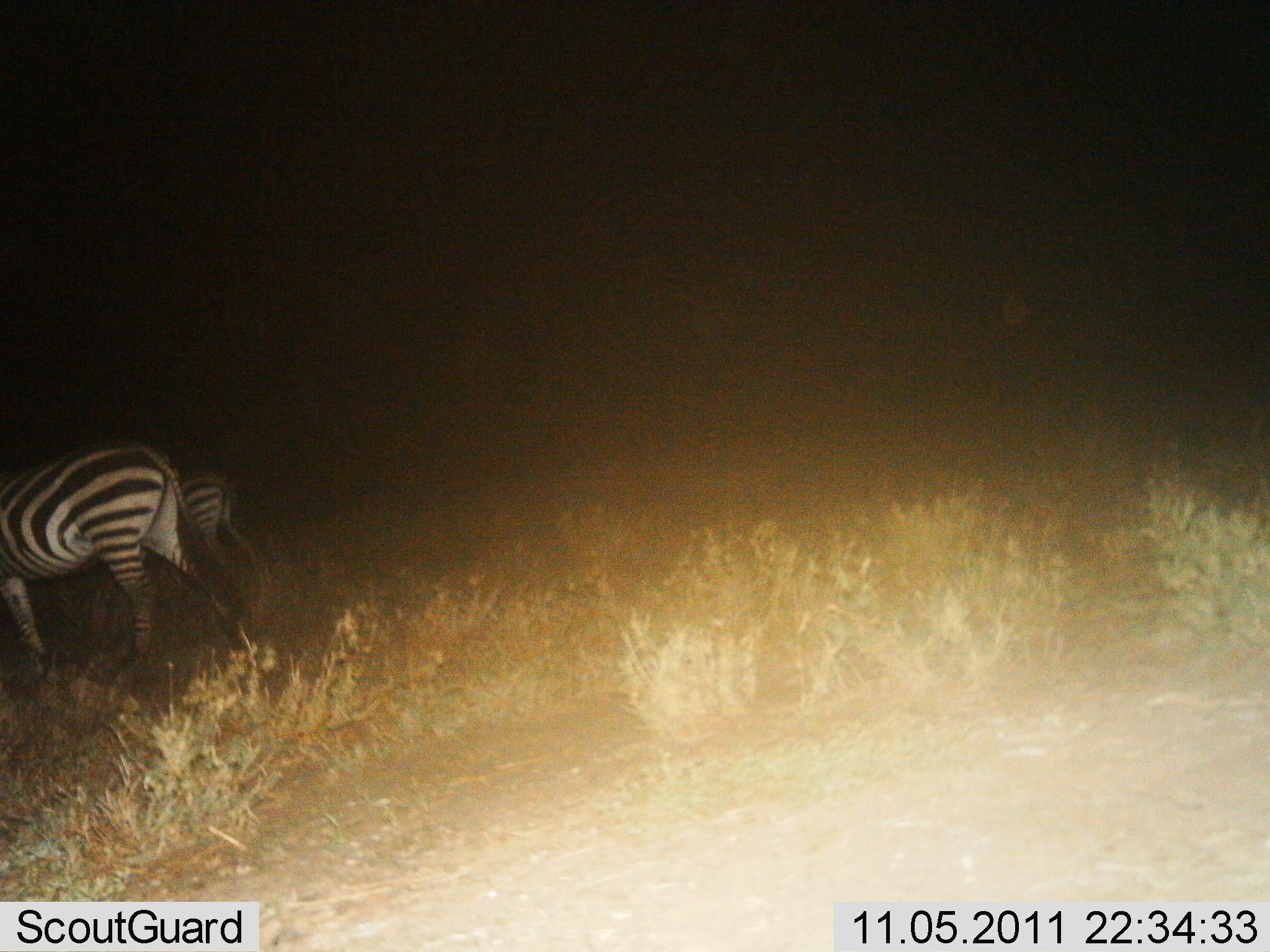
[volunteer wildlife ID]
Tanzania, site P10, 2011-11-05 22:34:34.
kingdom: Animalia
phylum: Chordata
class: Mammalia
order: Perissodactyla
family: Equidae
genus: Equus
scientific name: Equus quagga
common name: plains zebra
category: zebra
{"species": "zebra (plains zebra) (Equus quagga)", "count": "2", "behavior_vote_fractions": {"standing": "58%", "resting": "0%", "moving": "58%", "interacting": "0%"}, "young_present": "8%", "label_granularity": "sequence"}